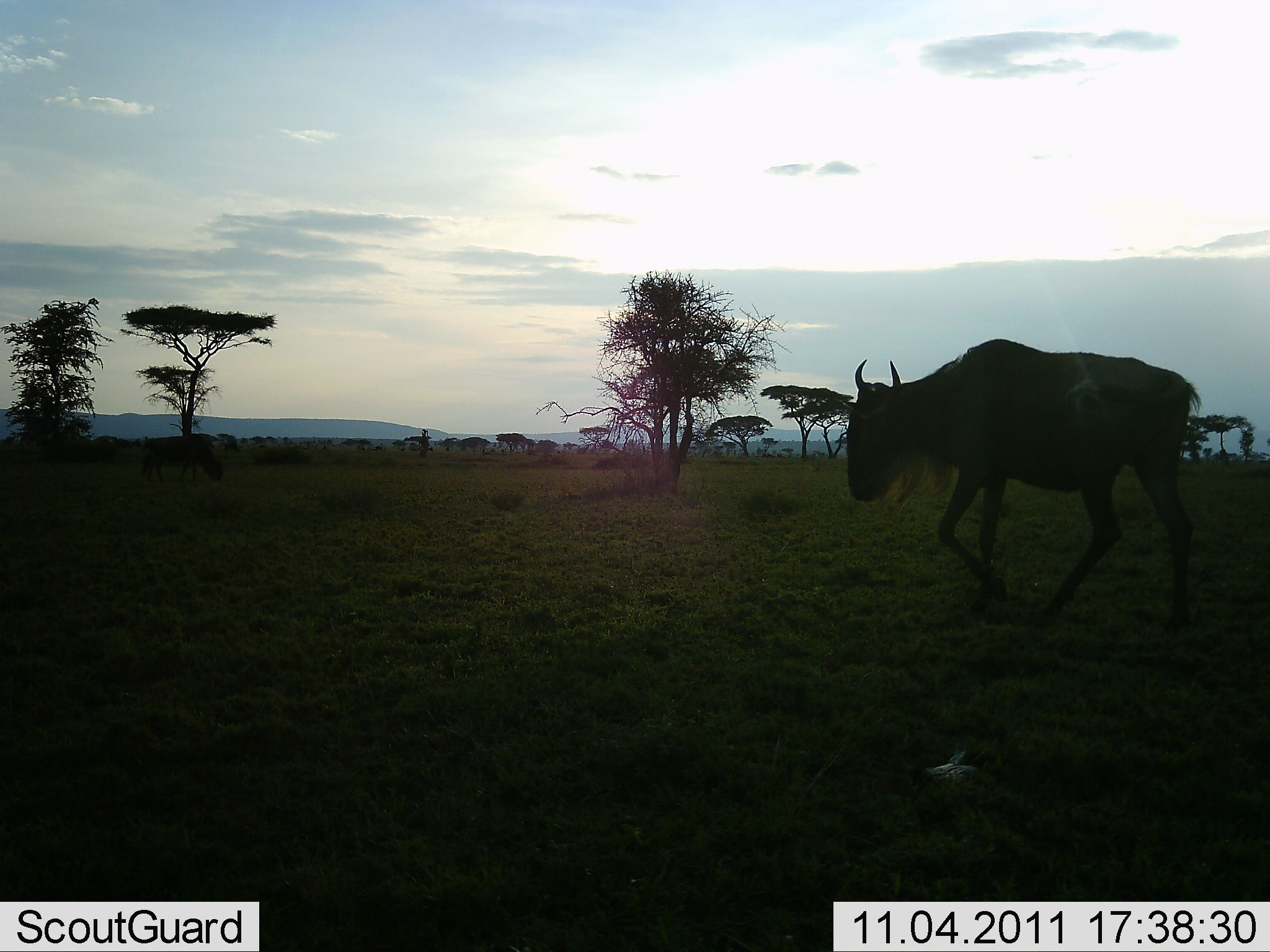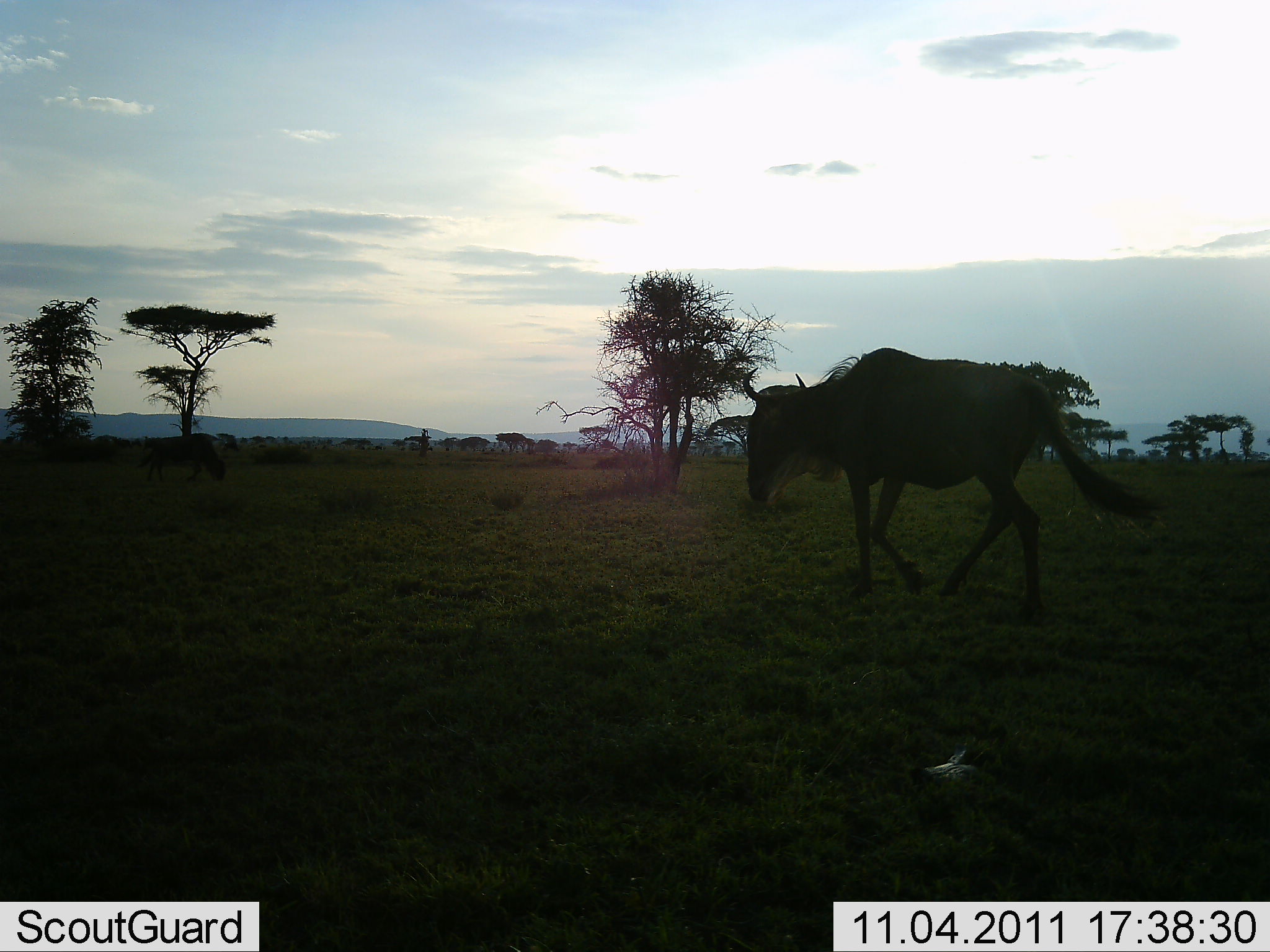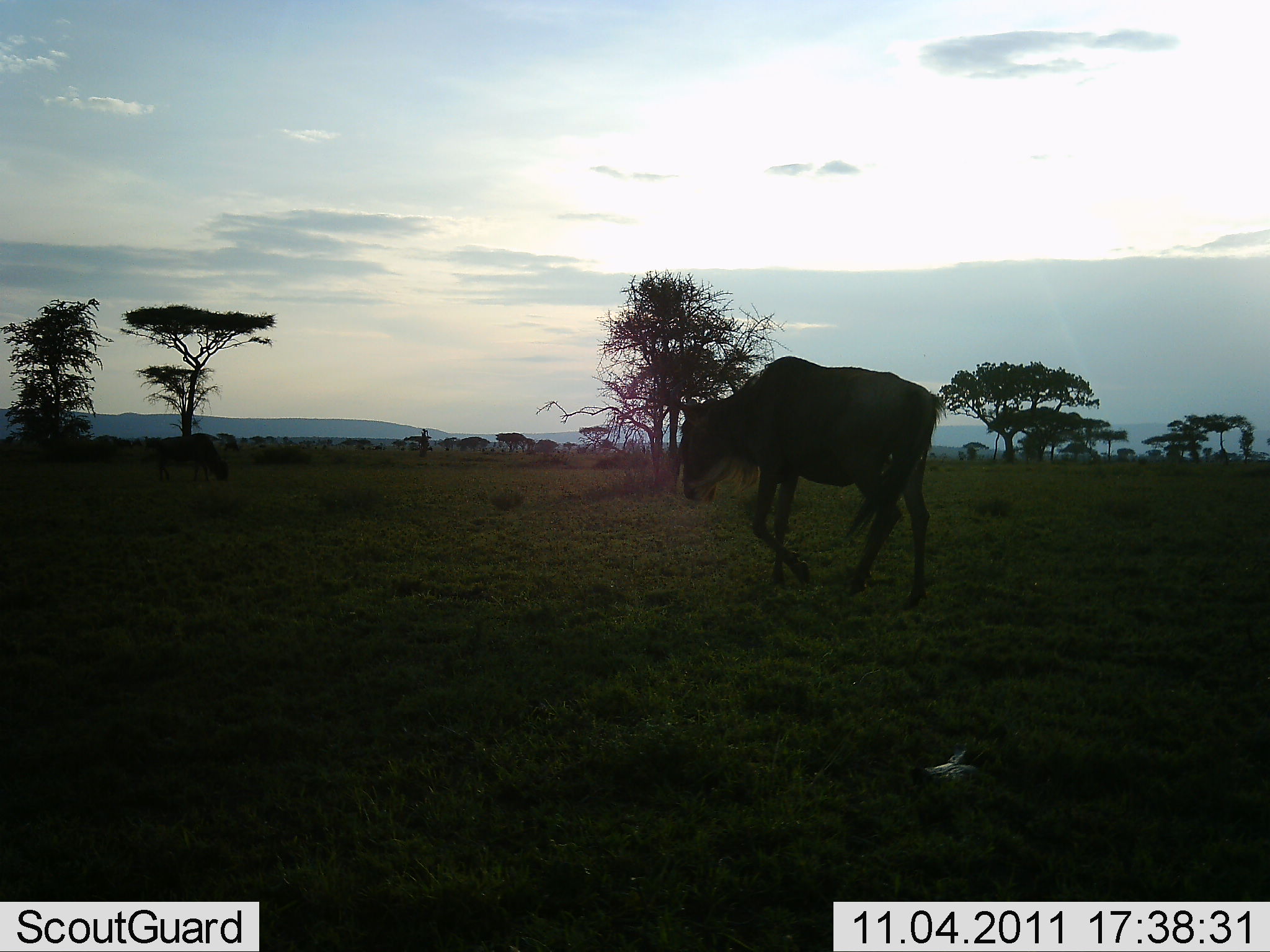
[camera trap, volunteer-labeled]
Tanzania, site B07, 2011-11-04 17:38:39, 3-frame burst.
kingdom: Animalia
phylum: Chordata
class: Mammalia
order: Artiodactyla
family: Bovidae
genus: Connochaetes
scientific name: Connochaetes taurinus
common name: blue wildebeest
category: wildebeest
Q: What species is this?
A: Wildebeest (blue wildebeest) (Connochaetes taurinus).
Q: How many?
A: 1.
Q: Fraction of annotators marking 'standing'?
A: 0%.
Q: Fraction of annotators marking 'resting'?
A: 0%.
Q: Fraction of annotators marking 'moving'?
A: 100%.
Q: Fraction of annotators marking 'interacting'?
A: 0%.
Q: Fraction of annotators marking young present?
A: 0%.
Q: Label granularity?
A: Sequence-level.